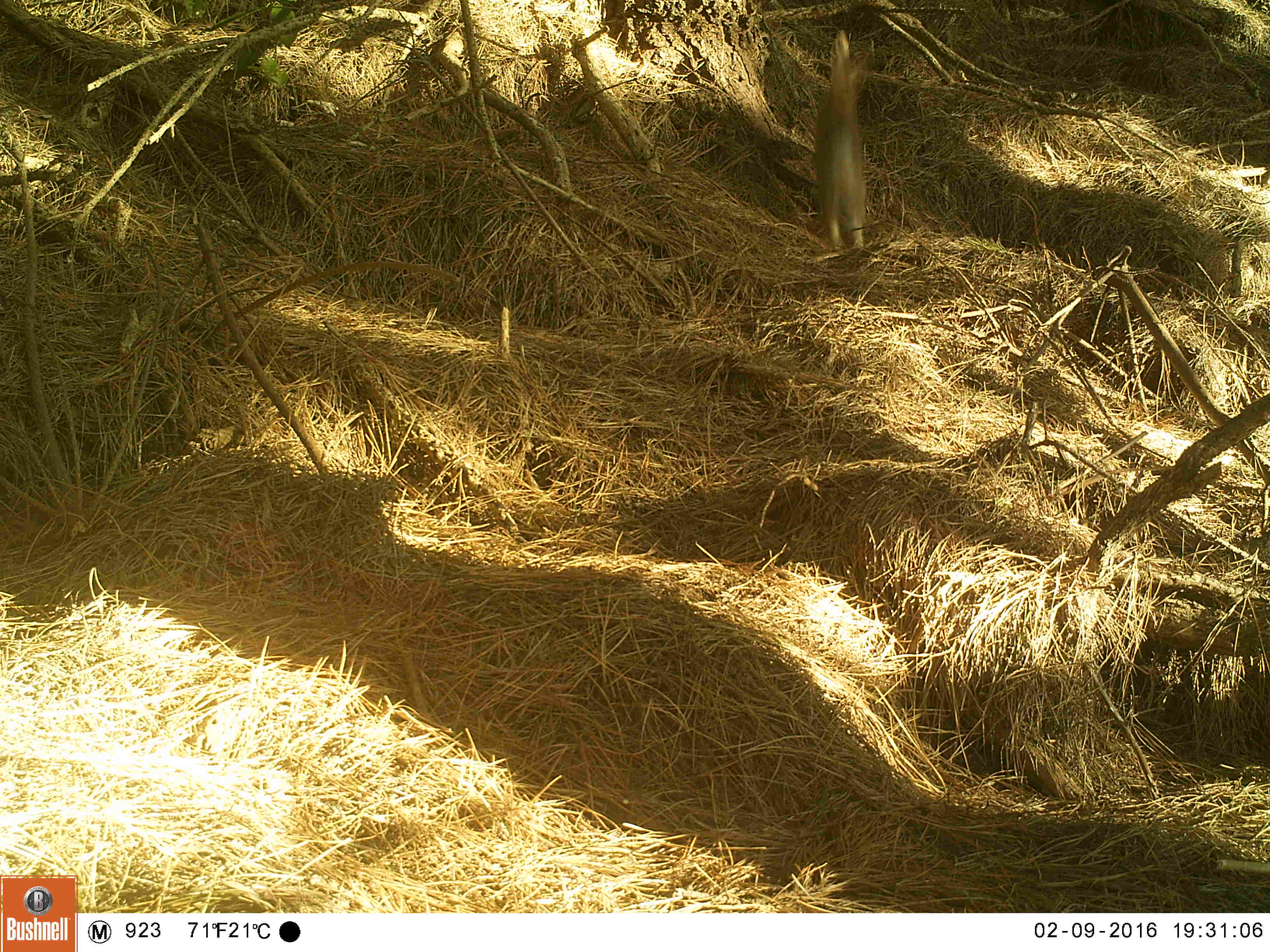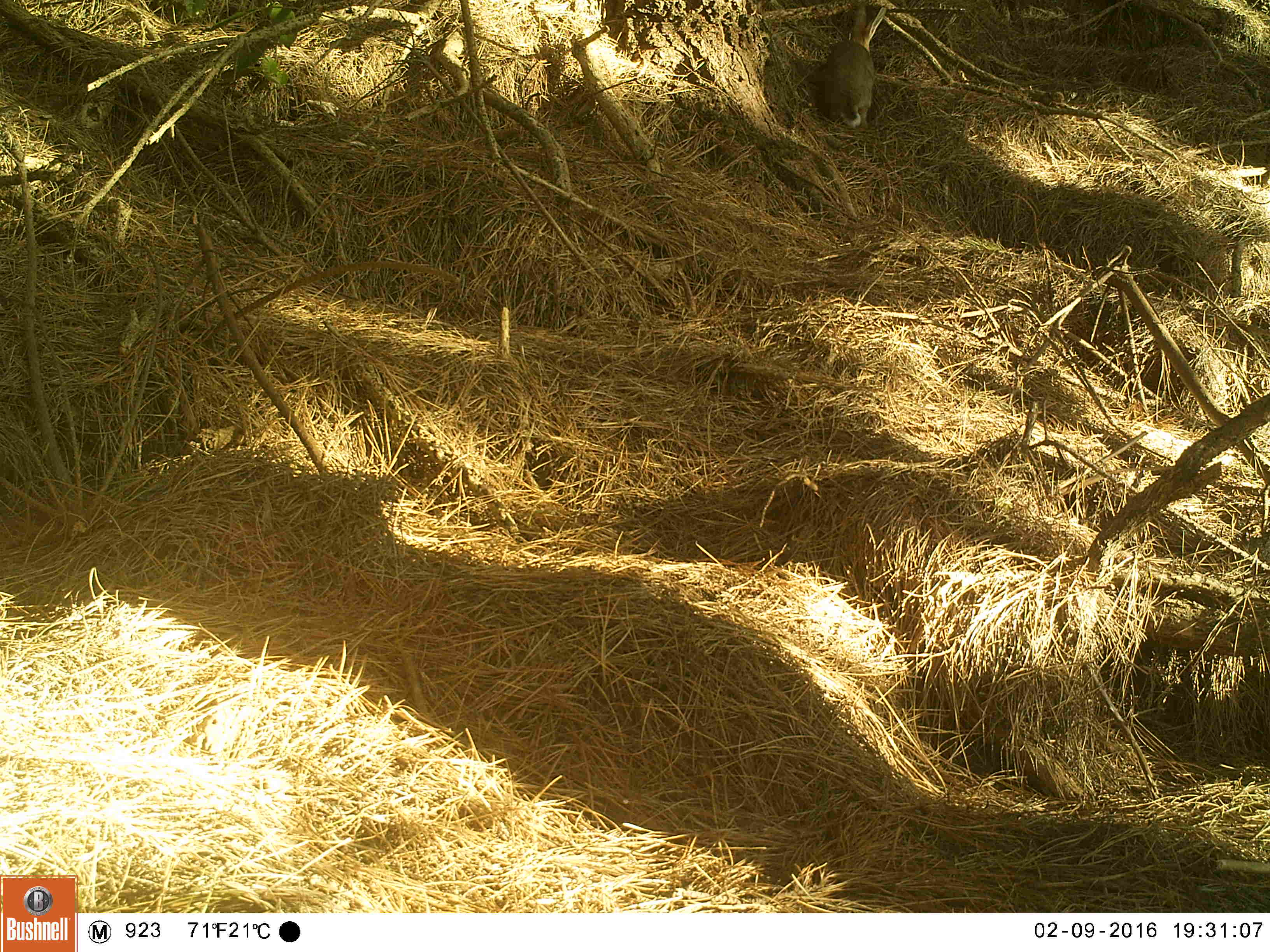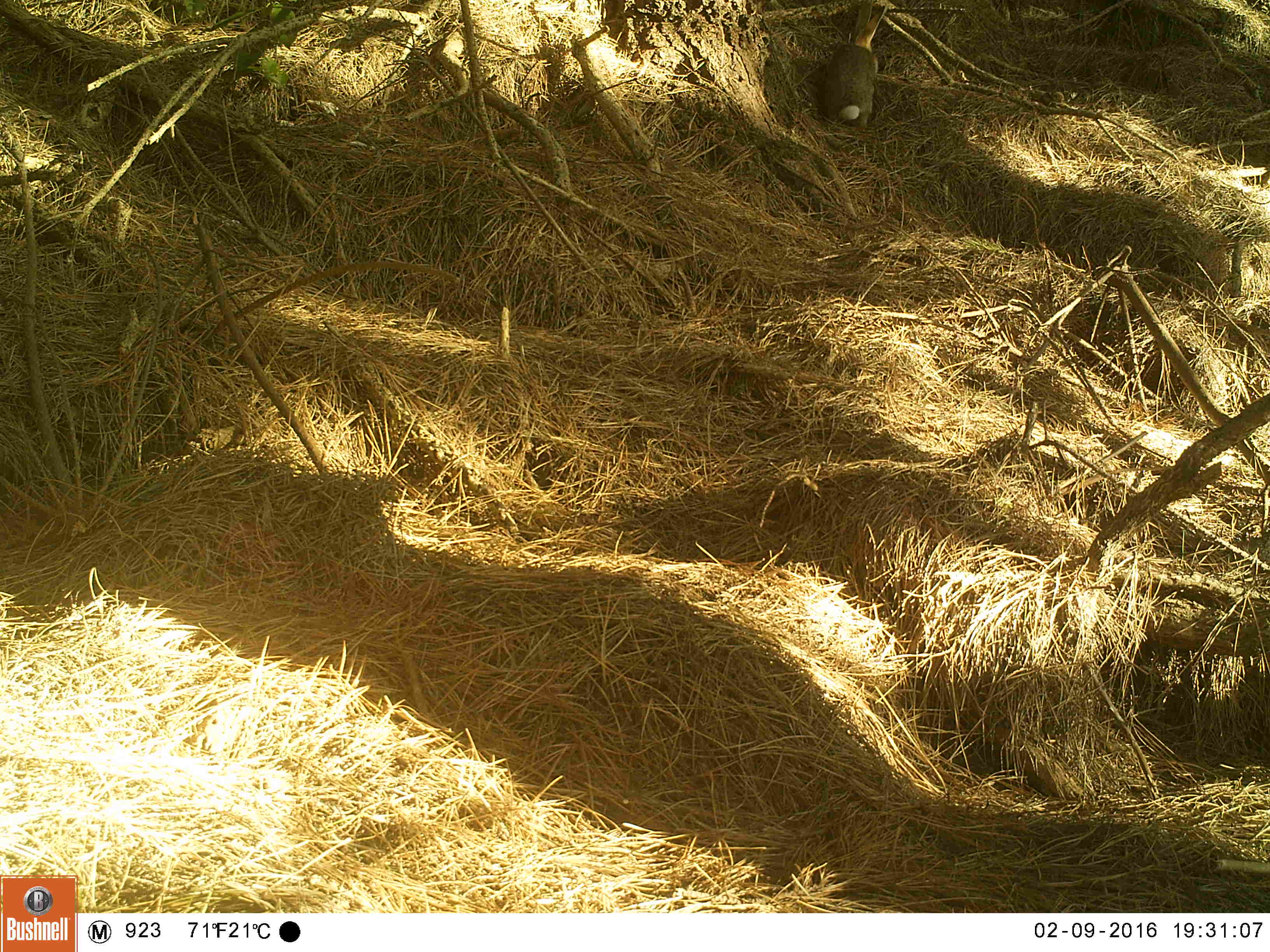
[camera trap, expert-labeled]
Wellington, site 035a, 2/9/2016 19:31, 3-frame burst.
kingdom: Animalia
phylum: Chordata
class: Mammalia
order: Lagomorpha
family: Leporidae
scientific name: Leporidae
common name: rabbit